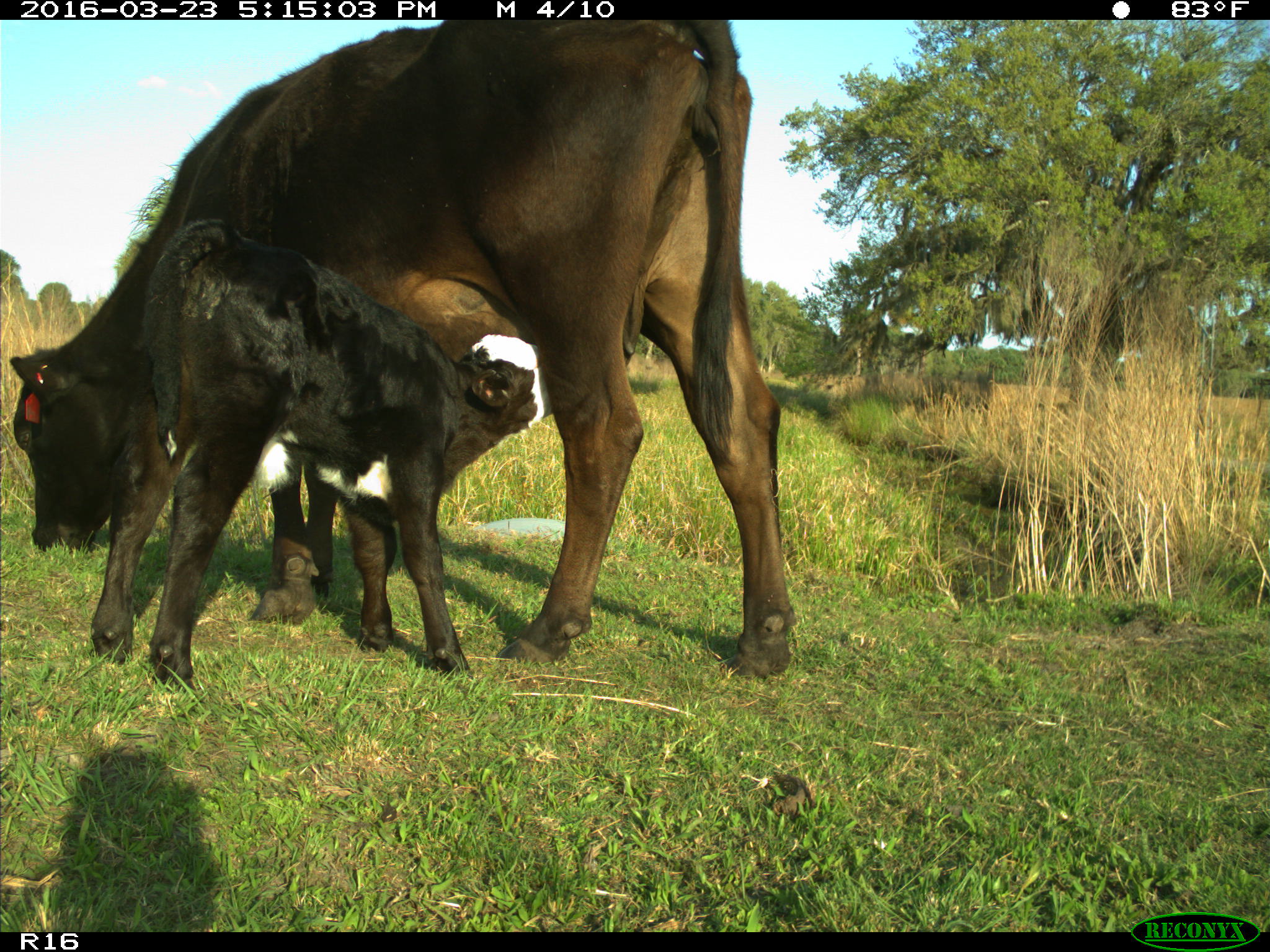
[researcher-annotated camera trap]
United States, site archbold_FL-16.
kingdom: Animalia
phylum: Chordata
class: Mammalia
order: Artiodactyla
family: Bovidae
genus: Bos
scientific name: Bos taurus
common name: domestic cow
Bos taurus (domestic cow).